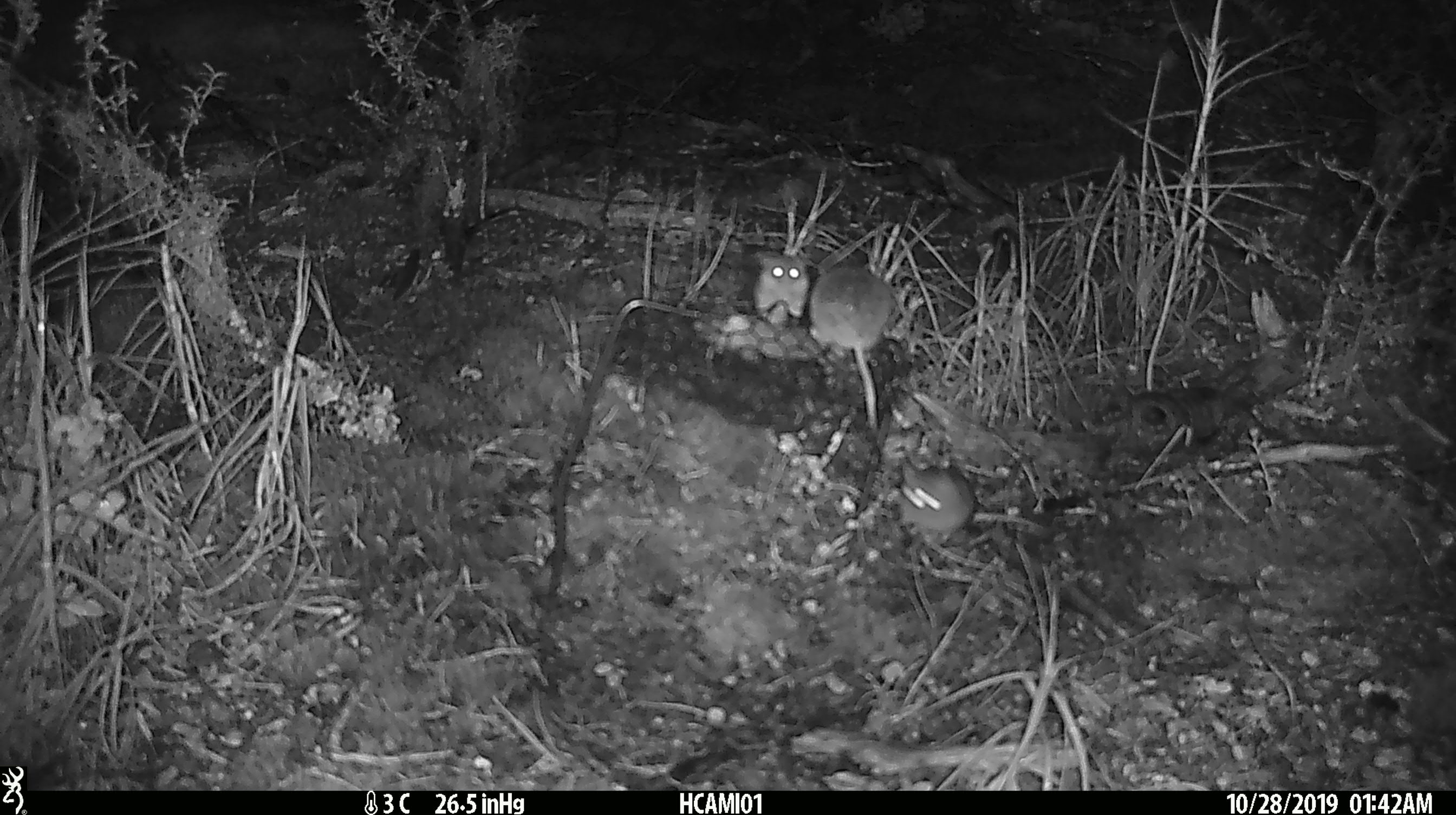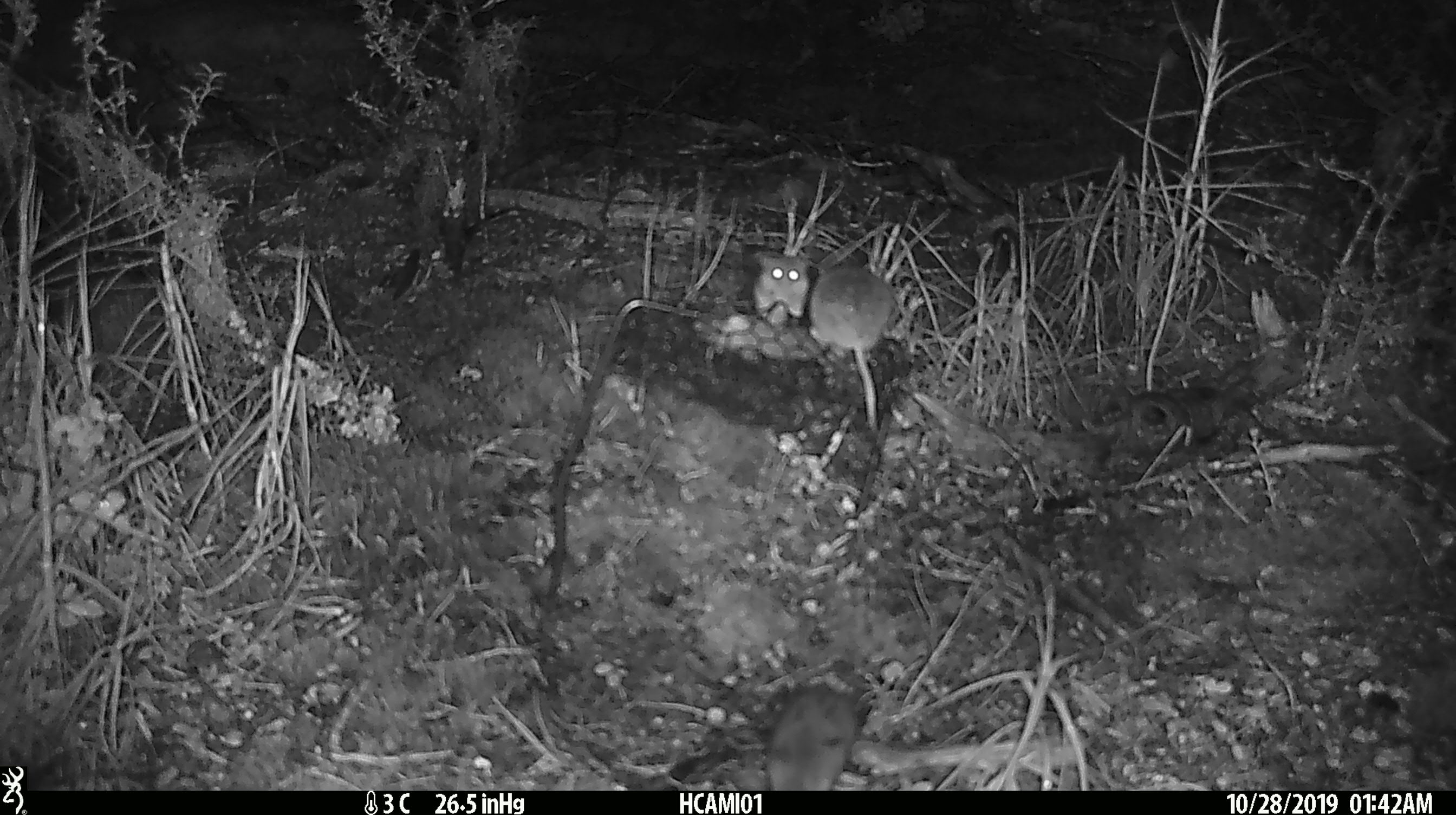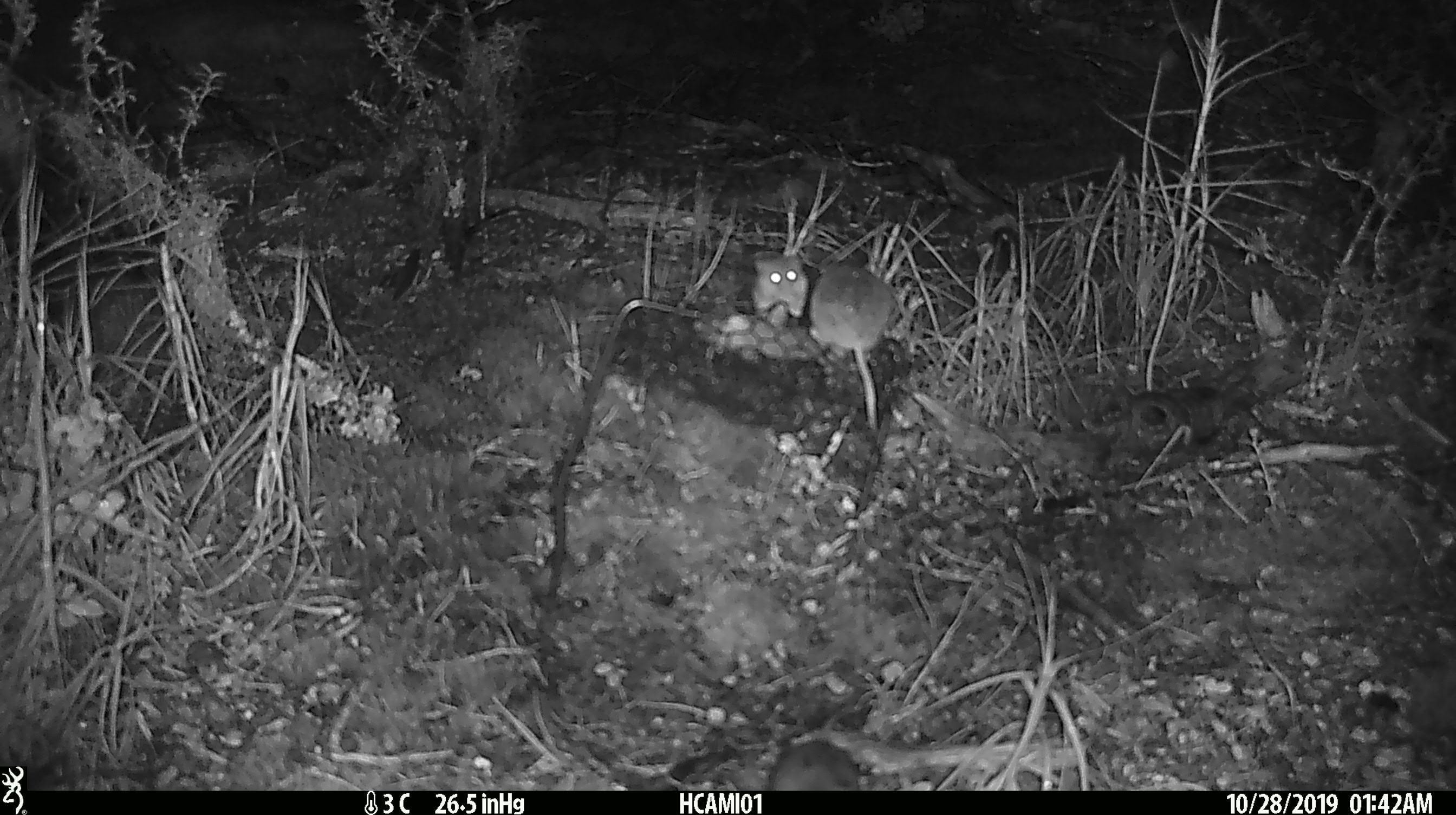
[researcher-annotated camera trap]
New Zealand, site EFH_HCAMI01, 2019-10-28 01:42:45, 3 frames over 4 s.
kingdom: Animalia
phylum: Chordata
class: Mammalia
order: Rodentia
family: Muridae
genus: Mus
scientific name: Mus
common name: mouse